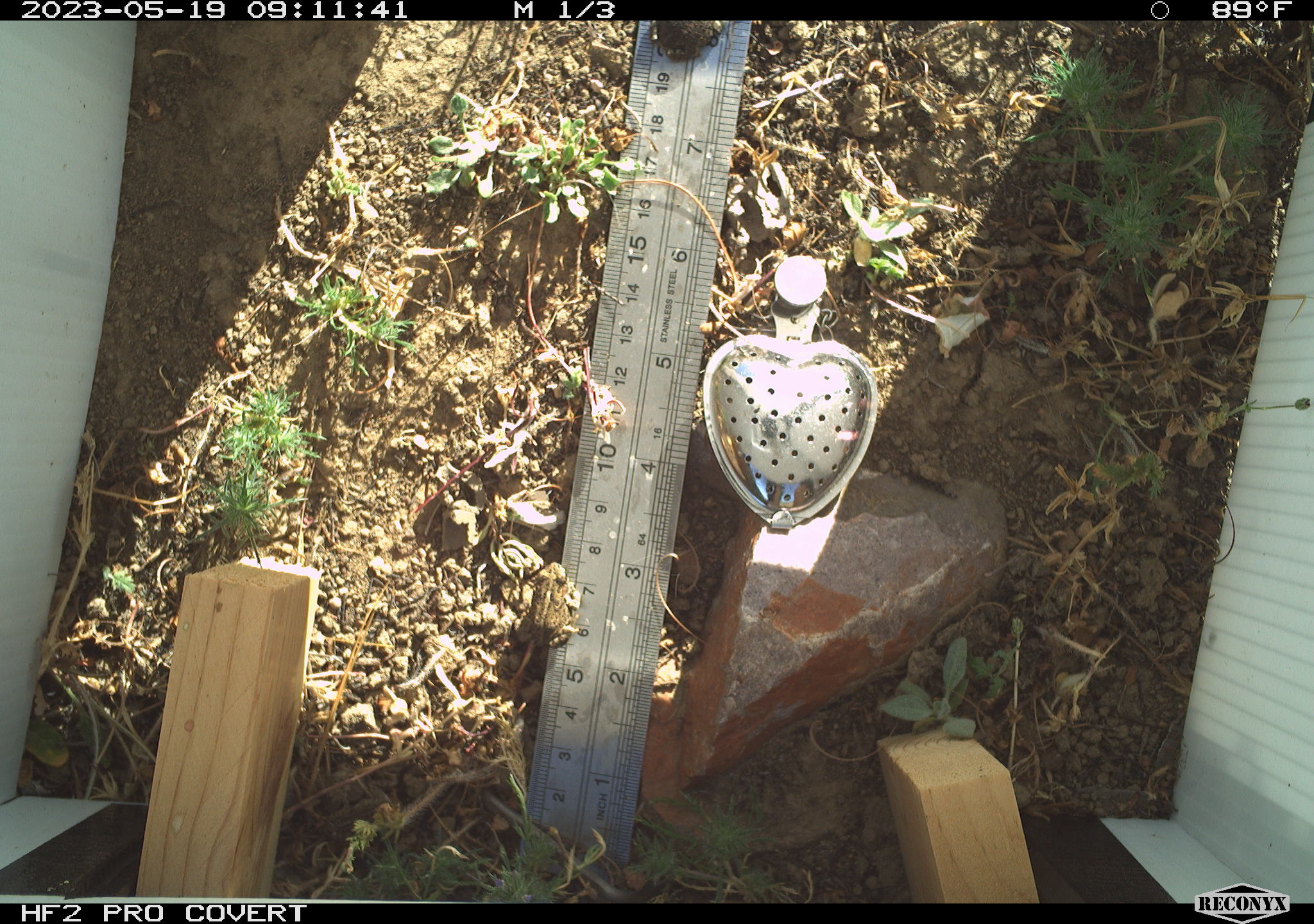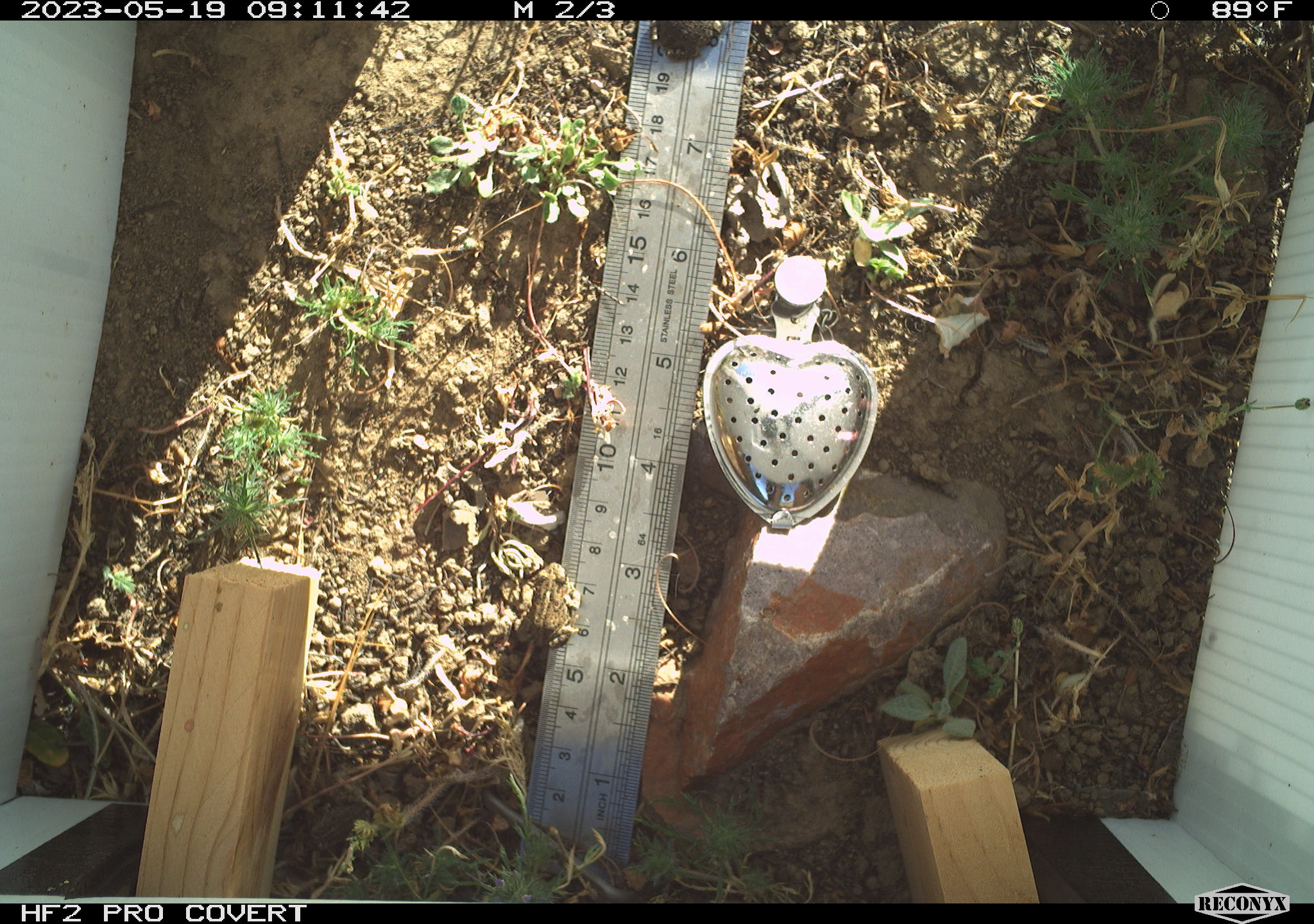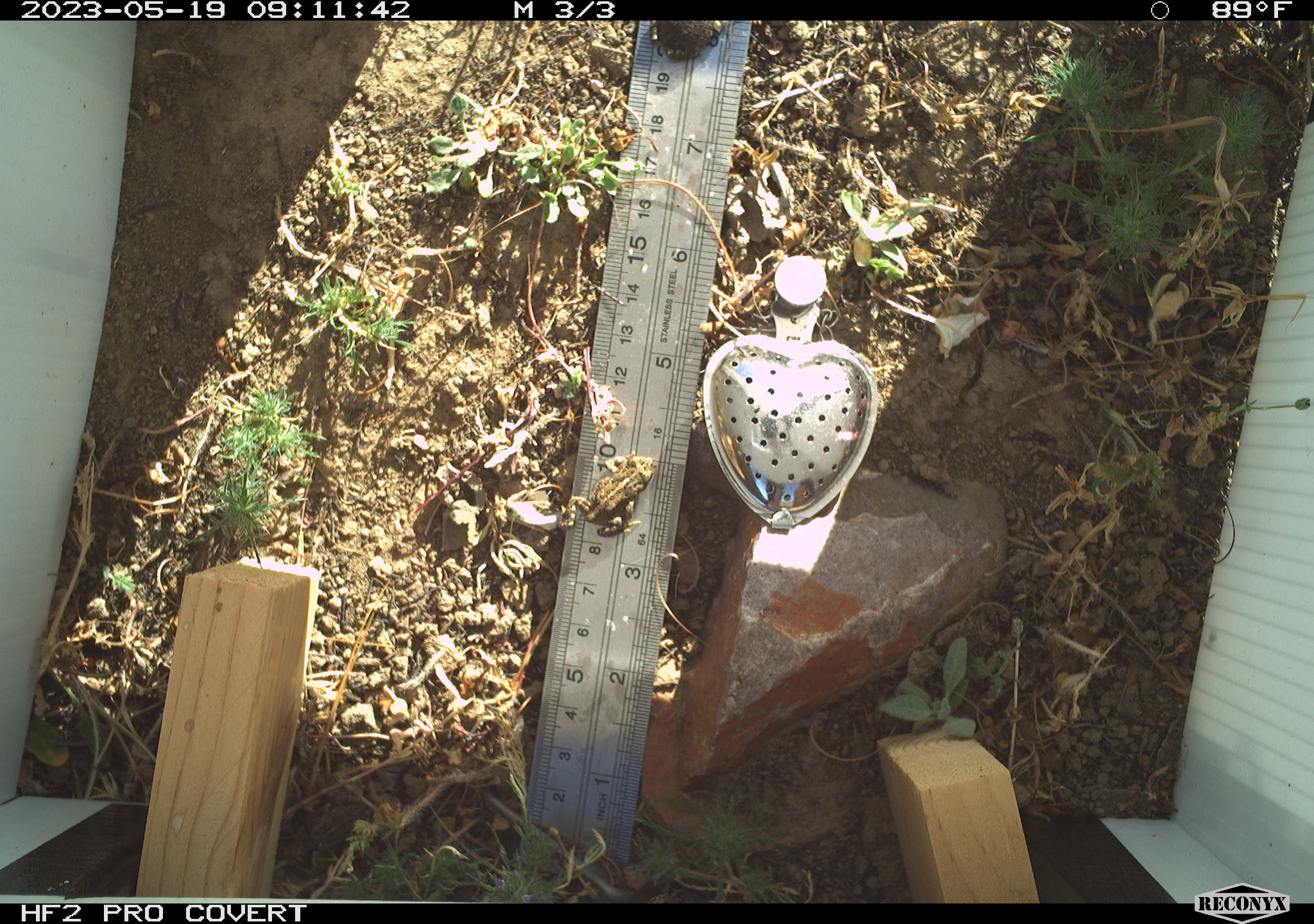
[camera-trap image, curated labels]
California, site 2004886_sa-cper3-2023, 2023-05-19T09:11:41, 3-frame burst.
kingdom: Animalia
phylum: Chordata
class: Amphibia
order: Anura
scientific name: Anura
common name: frogs